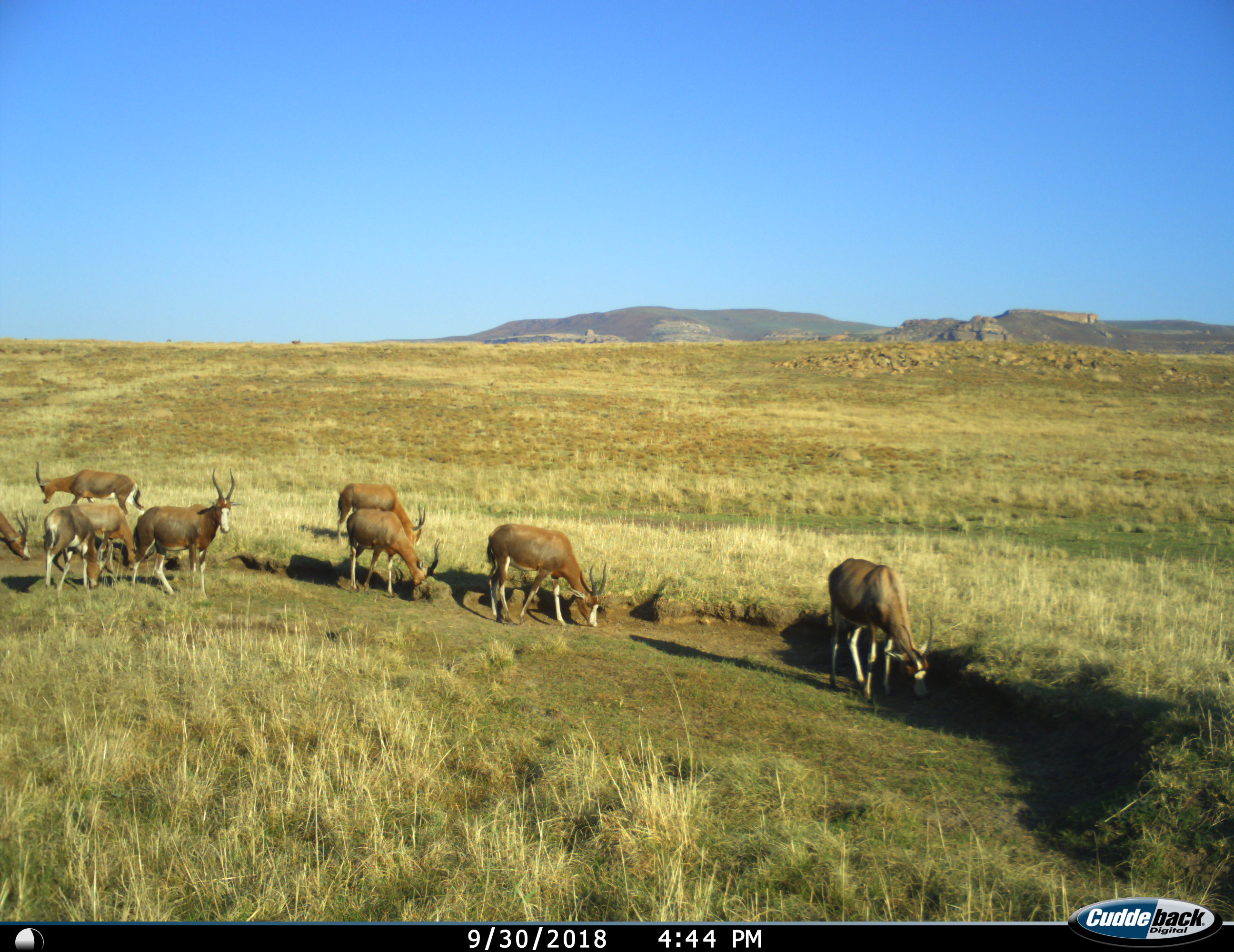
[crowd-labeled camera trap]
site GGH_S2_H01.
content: unidentified animal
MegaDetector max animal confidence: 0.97